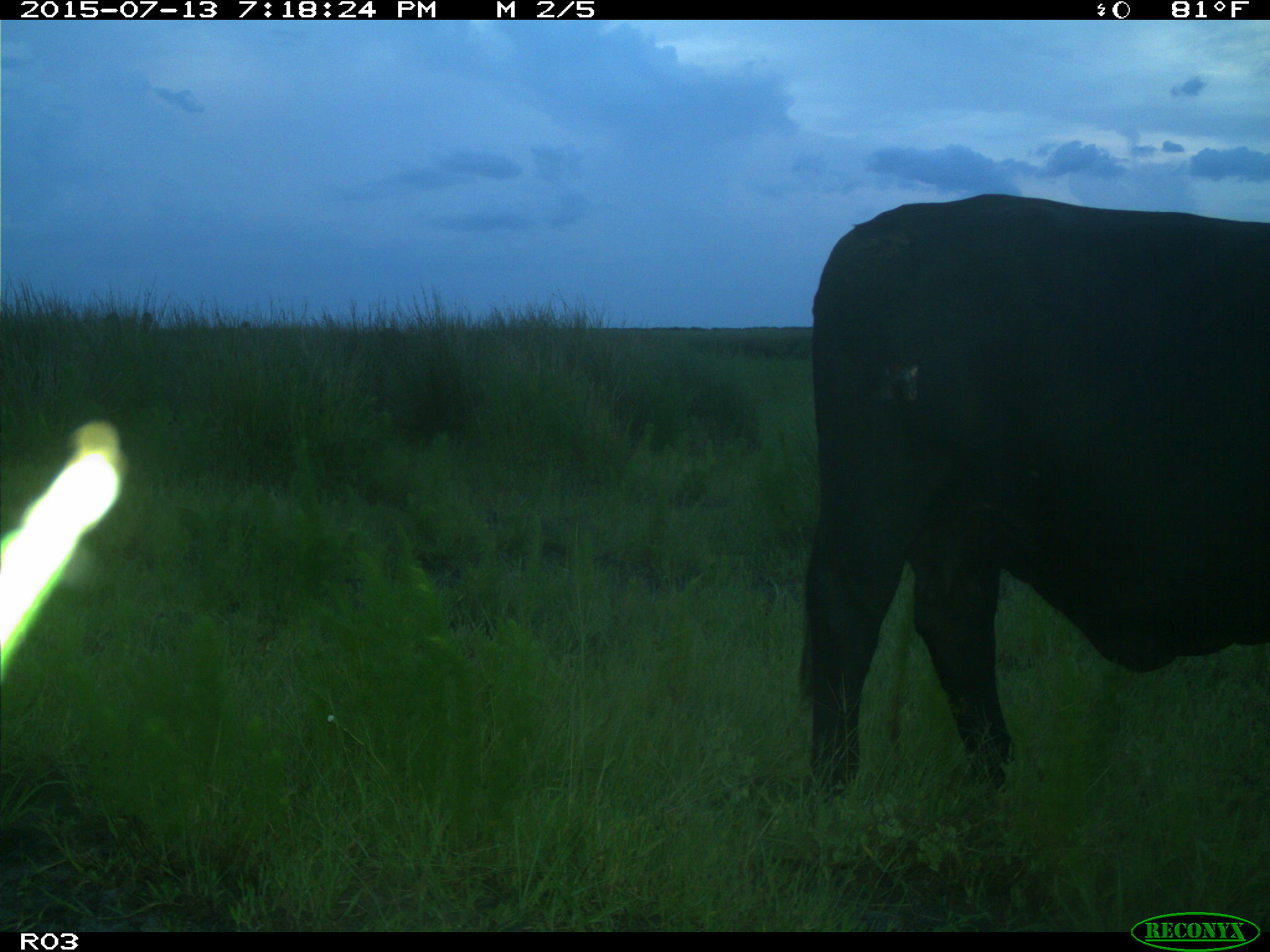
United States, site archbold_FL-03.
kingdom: Animalia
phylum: Chordata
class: Mammalia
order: Artiodactyla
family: Bovidae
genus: Bos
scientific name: Bos taurus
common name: domestic cow